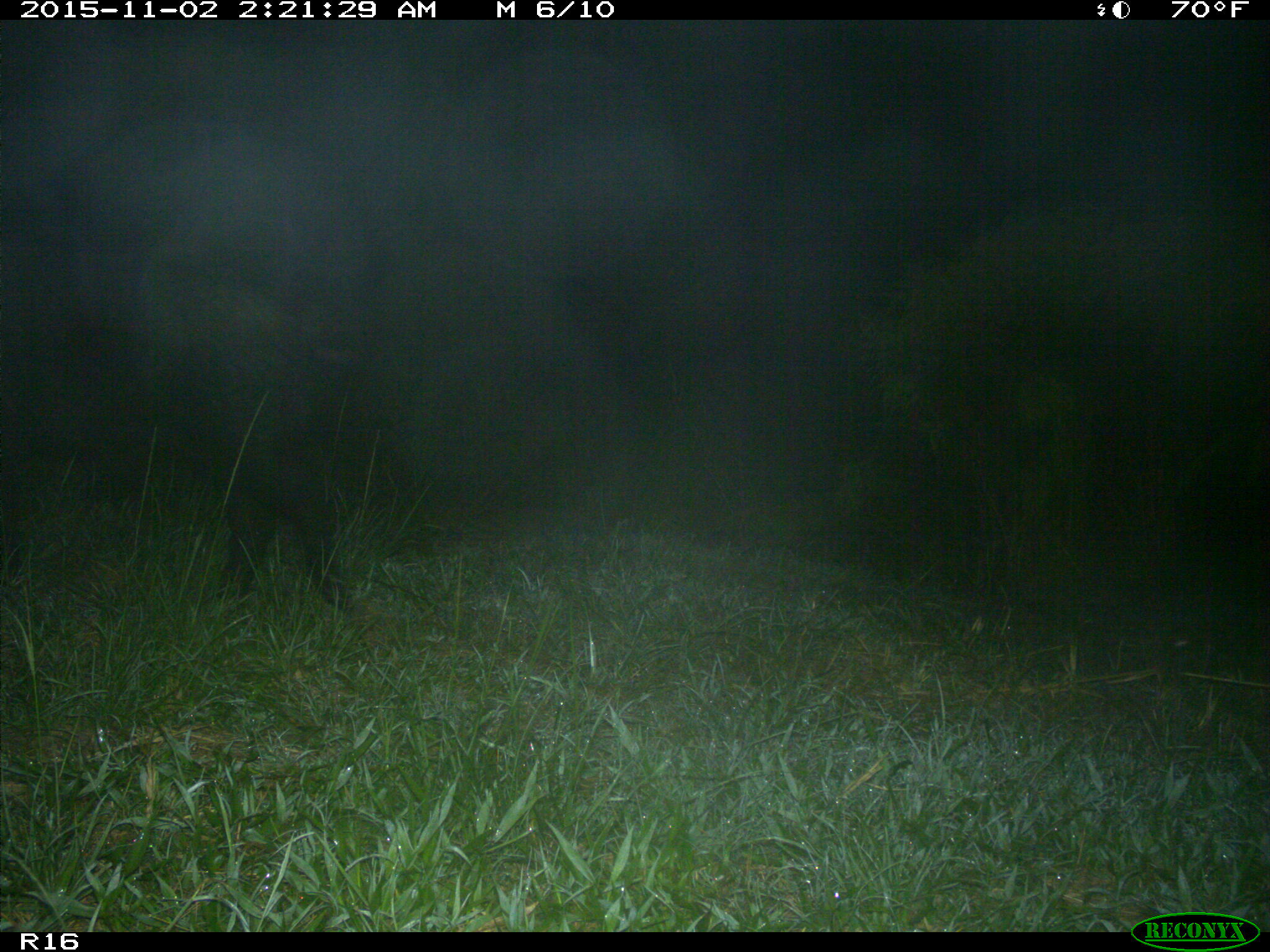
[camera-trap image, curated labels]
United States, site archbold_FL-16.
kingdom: Animalia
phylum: Chordata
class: Mammalia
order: Artiodactyla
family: Suidae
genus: Sus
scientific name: Sus scrofa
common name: wild boar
Sus scrofa (wild boar).